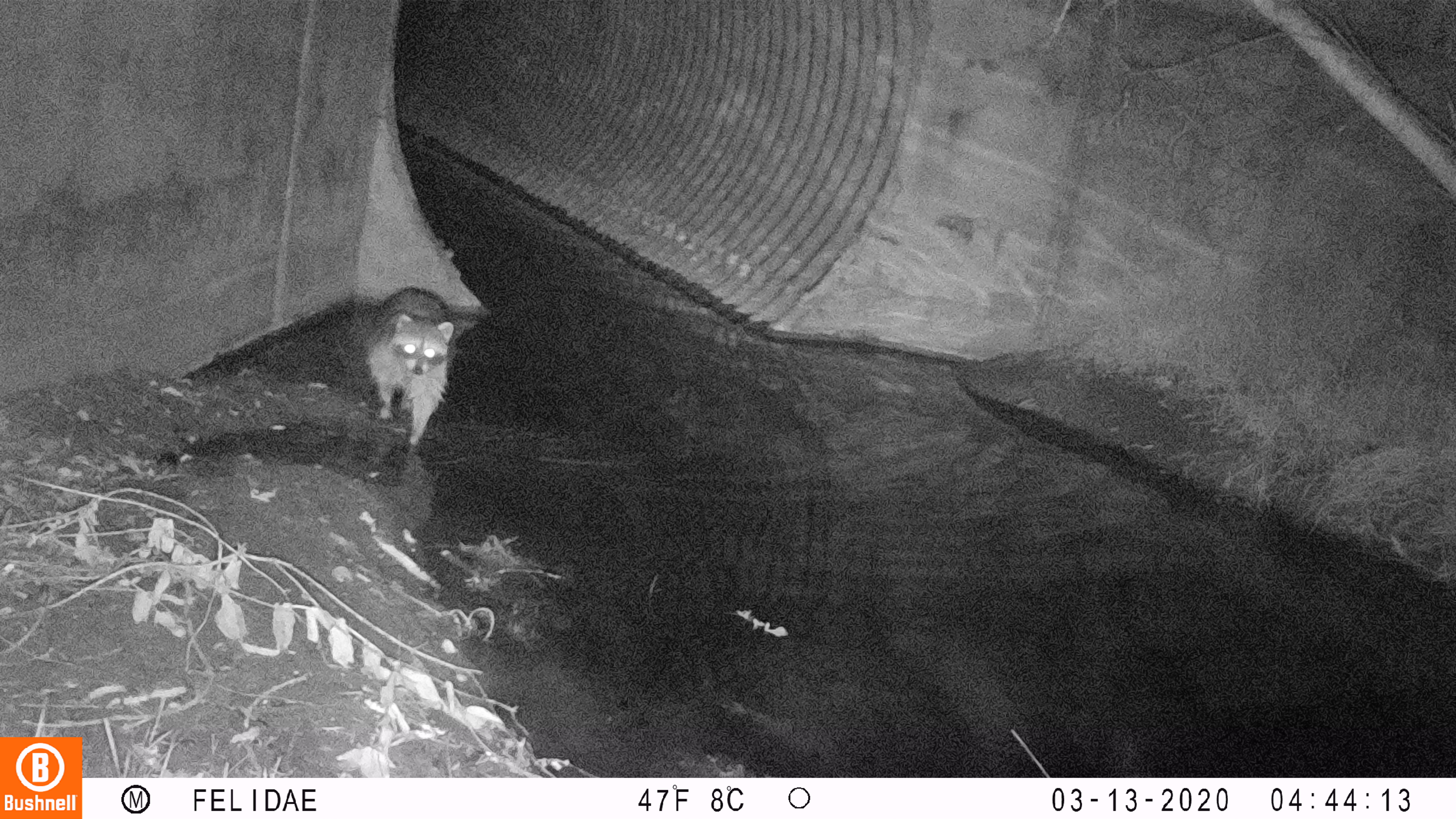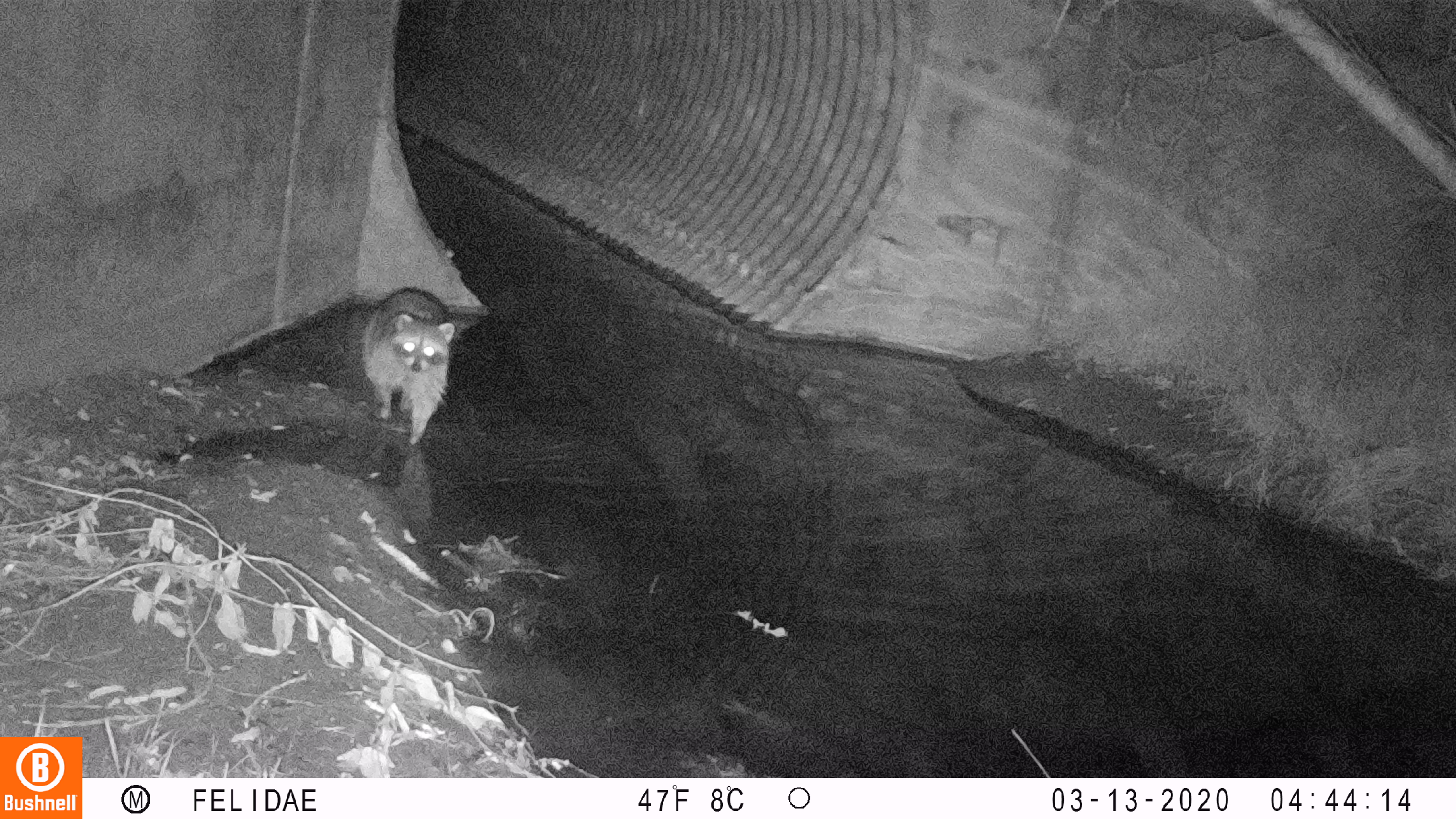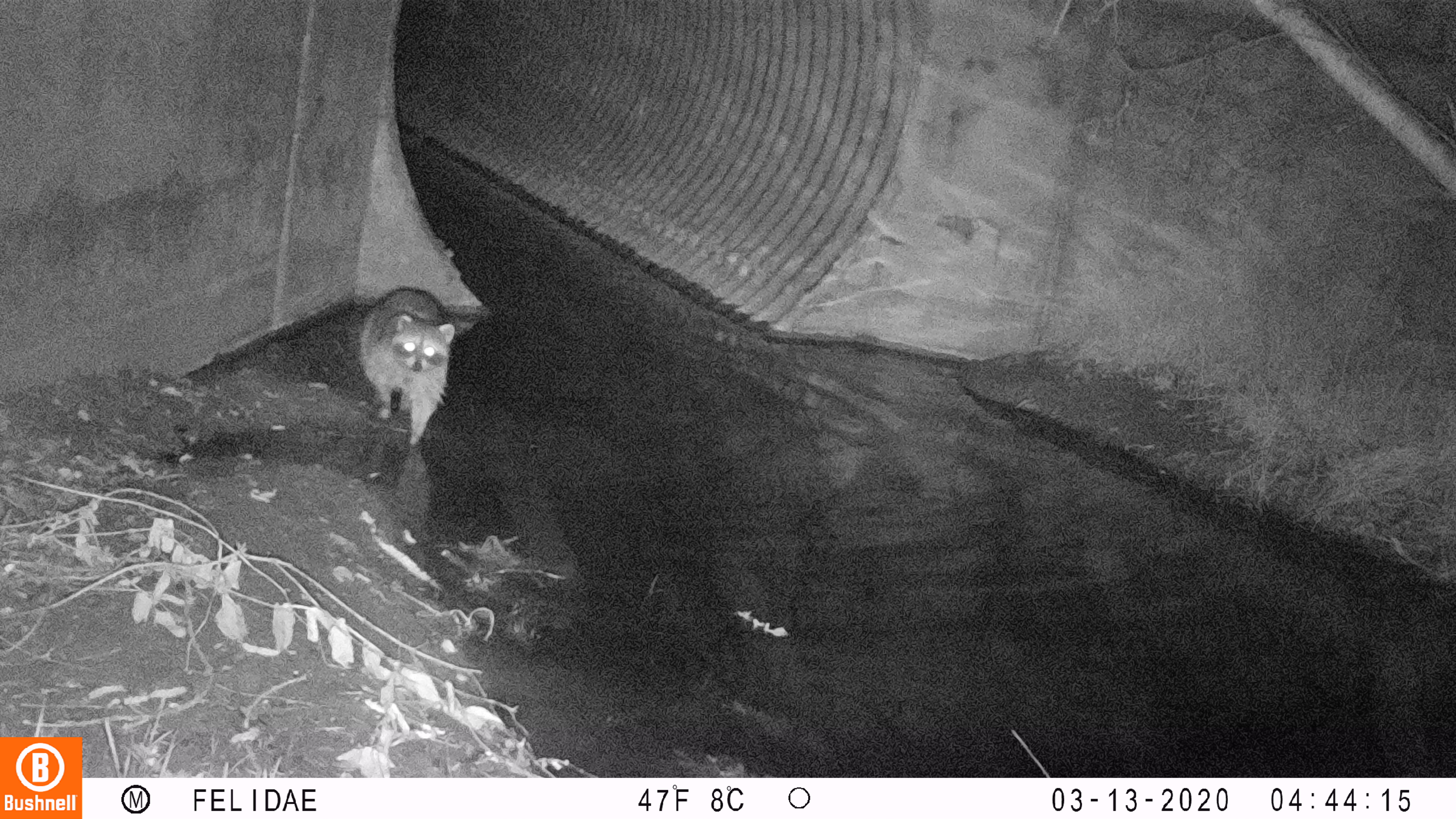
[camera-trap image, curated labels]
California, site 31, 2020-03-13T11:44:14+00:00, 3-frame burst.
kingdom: Animalia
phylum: Chordata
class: Mammalia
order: Carnivora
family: Procyonidae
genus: Procyon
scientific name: Procyon lotor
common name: raccoon